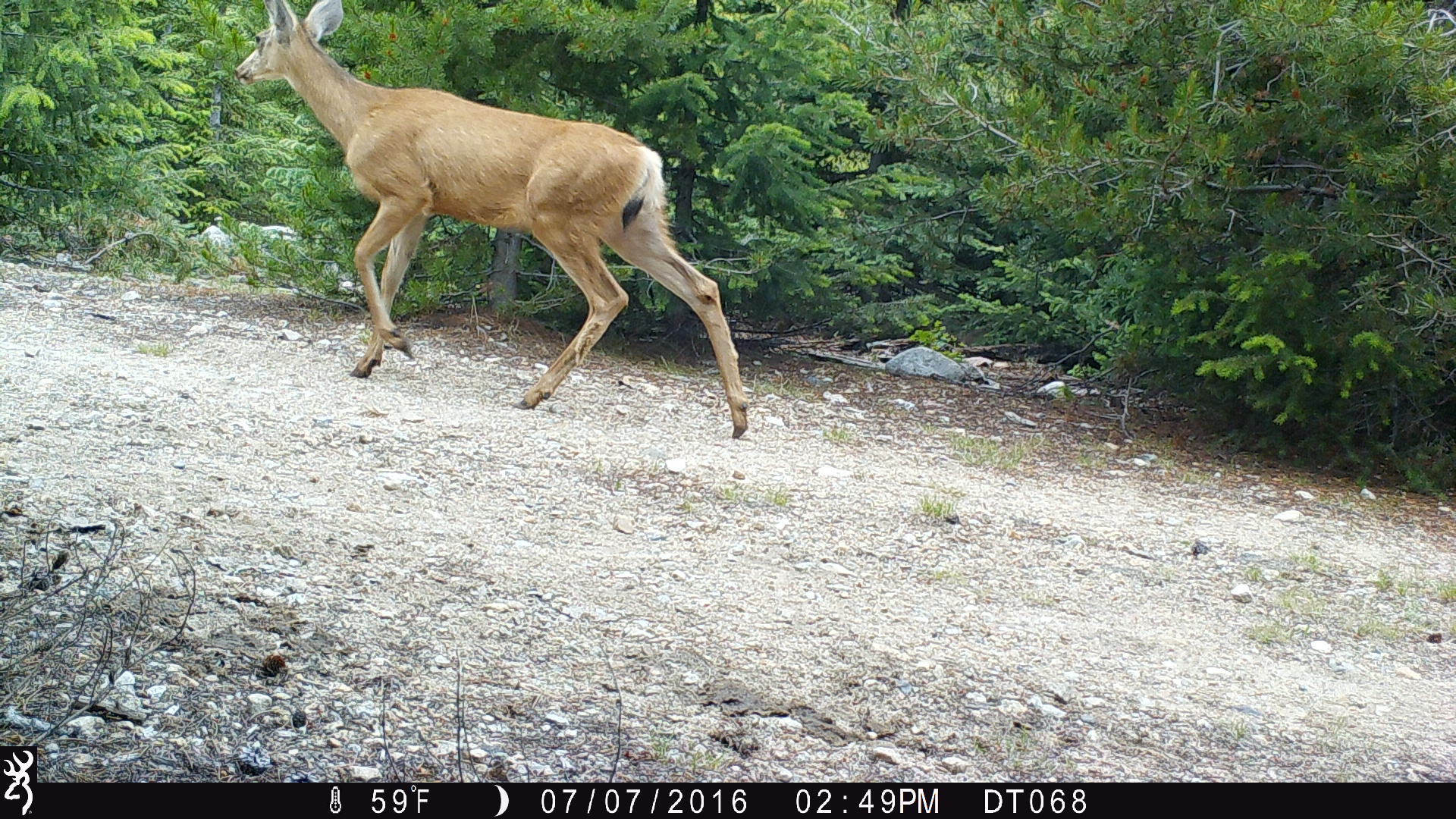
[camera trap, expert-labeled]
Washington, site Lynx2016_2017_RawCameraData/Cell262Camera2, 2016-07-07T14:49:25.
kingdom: Animalia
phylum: Chordata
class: Mammalia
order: Artiodactyla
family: Cervidae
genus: Odocoileus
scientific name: Odocoileus hemionus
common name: mule deer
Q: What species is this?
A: Odocoileus hemionus (mule deer).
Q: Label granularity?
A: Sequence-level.